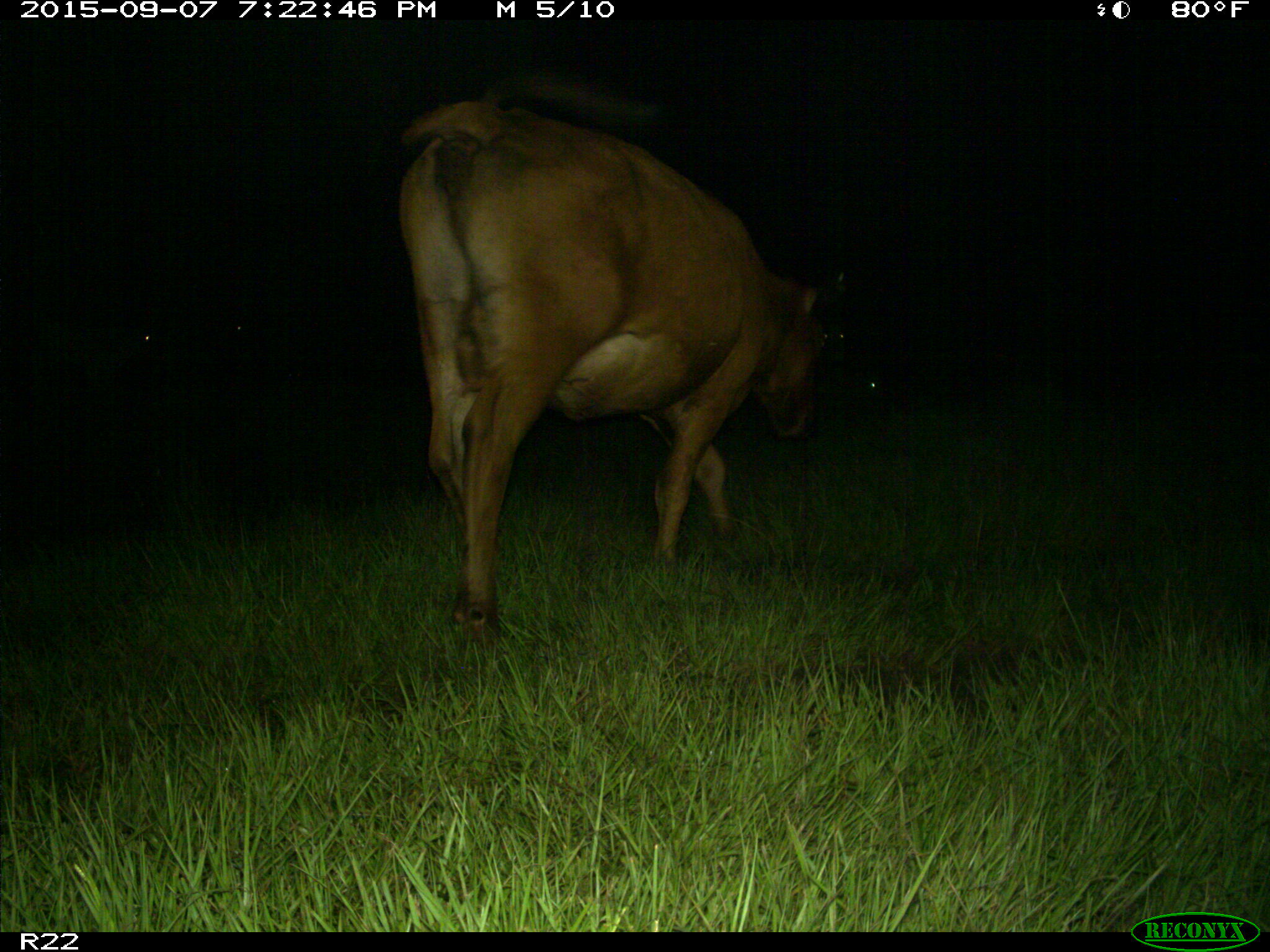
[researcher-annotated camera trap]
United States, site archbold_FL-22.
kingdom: Animalia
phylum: Chordata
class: Mammalia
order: Artiodactyla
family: Bovidae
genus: Bos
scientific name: Bos taurus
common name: domestic cow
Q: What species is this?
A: Bos taurus (domestic cow).